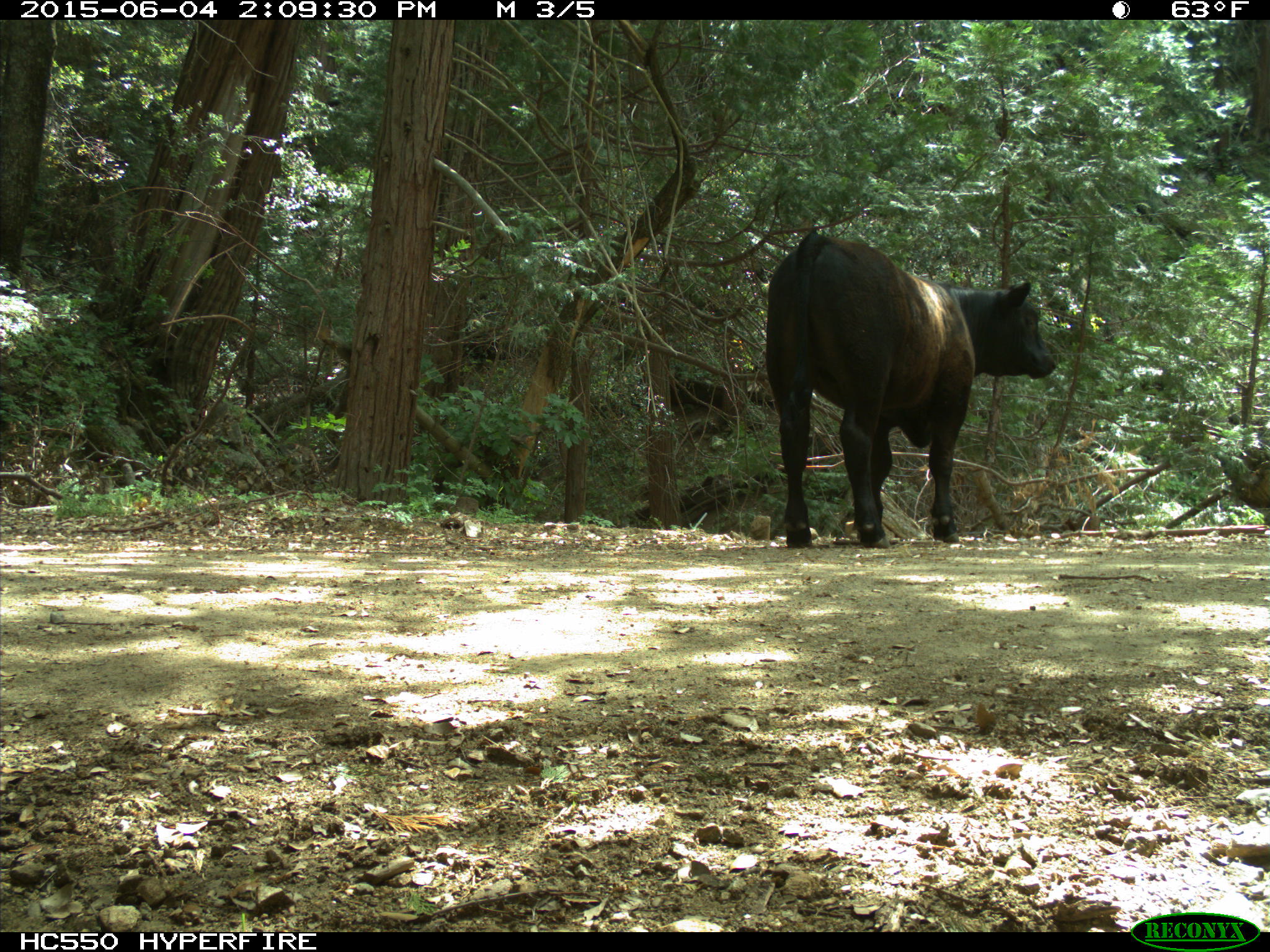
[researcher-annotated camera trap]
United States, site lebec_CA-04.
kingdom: Animalia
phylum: Chordata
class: Mammalia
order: Artiodactyla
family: Bovidae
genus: Bos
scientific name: Bos taurus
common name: domestic cow